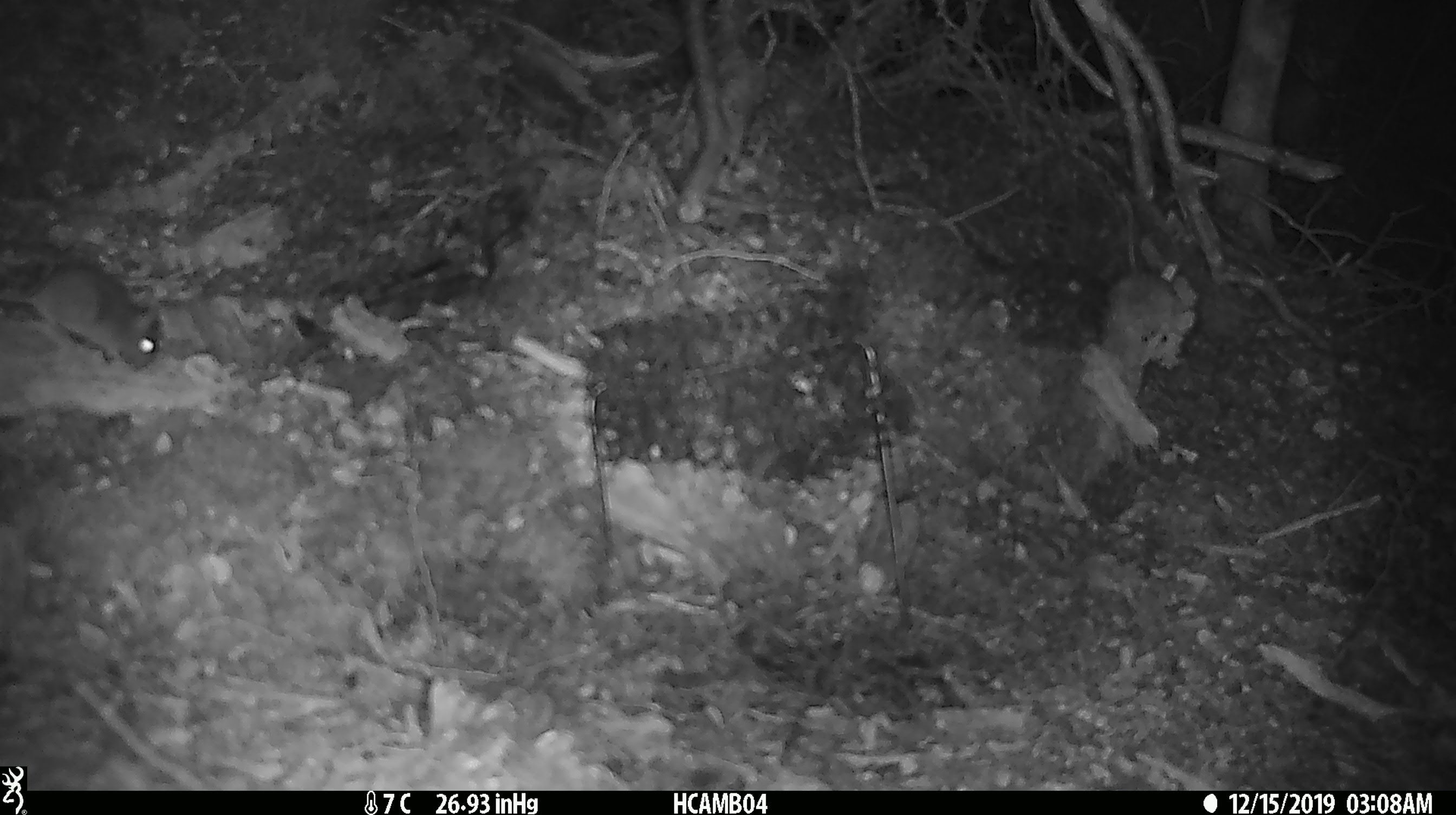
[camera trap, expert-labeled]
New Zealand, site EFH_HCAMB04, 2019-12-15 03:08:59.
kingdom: Animalia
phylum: Chordata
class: Mammalia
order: Rodentia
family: Muridae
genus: Mus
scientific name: Mus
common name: mouse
Mouse (Mus).